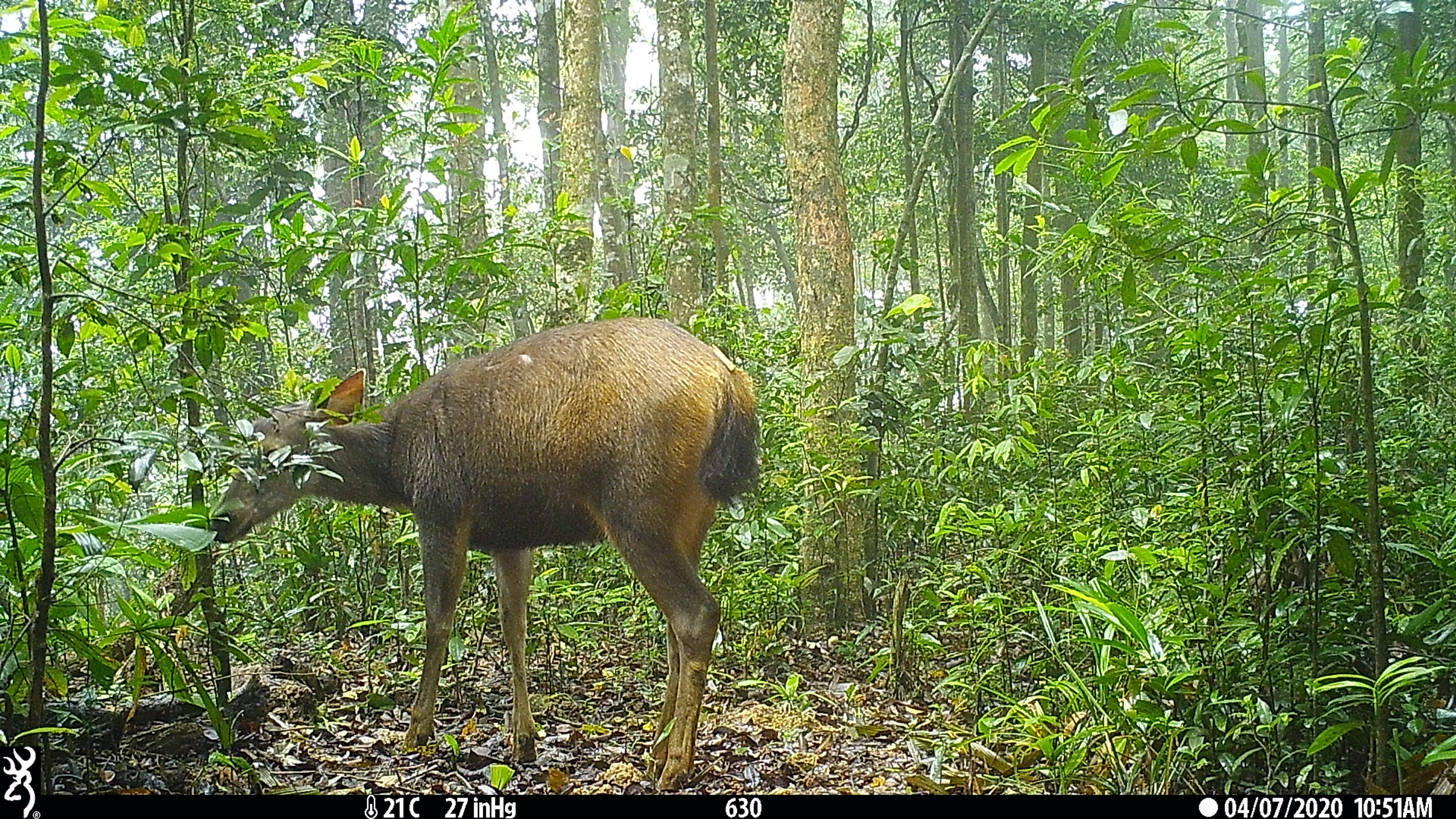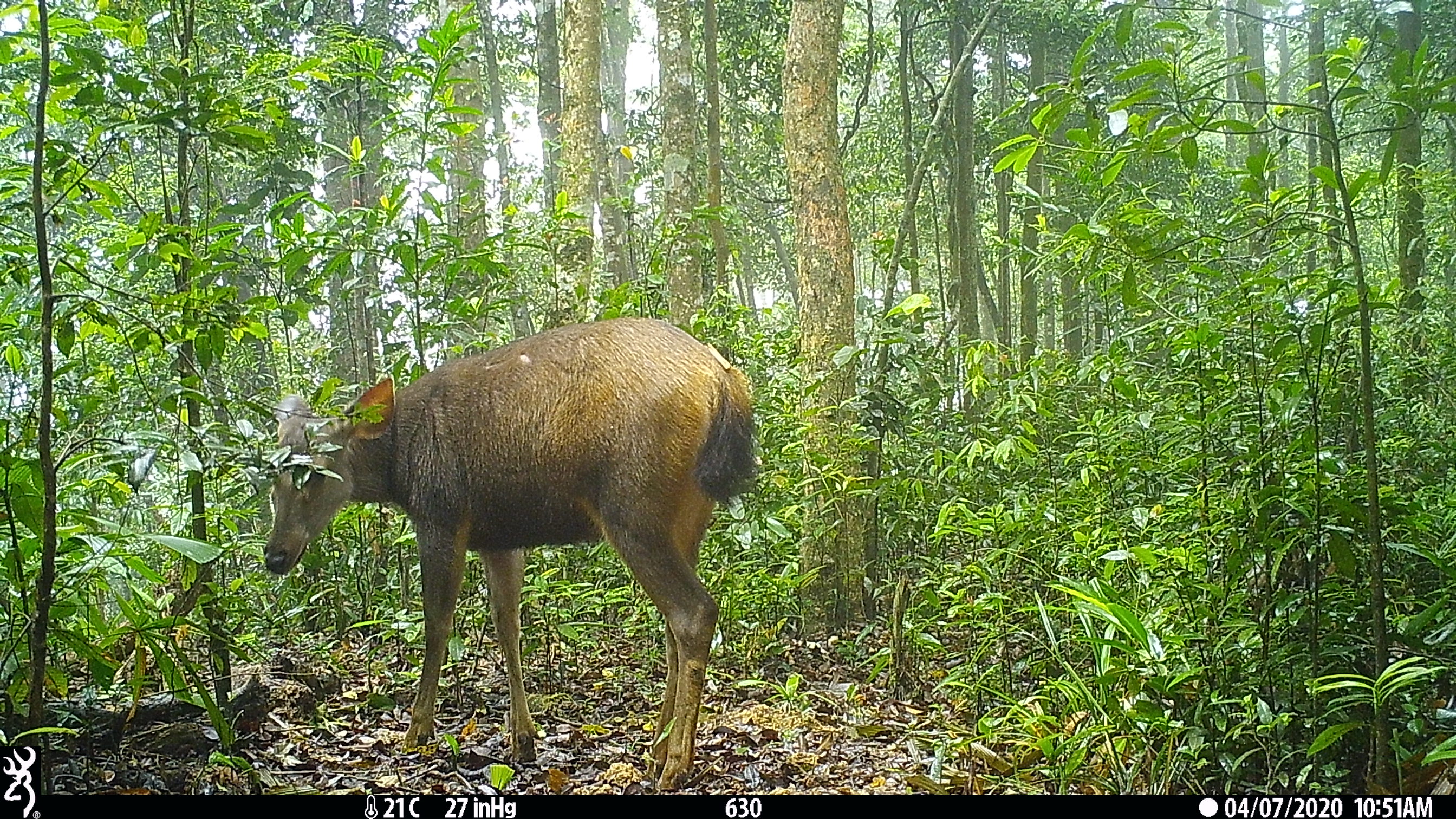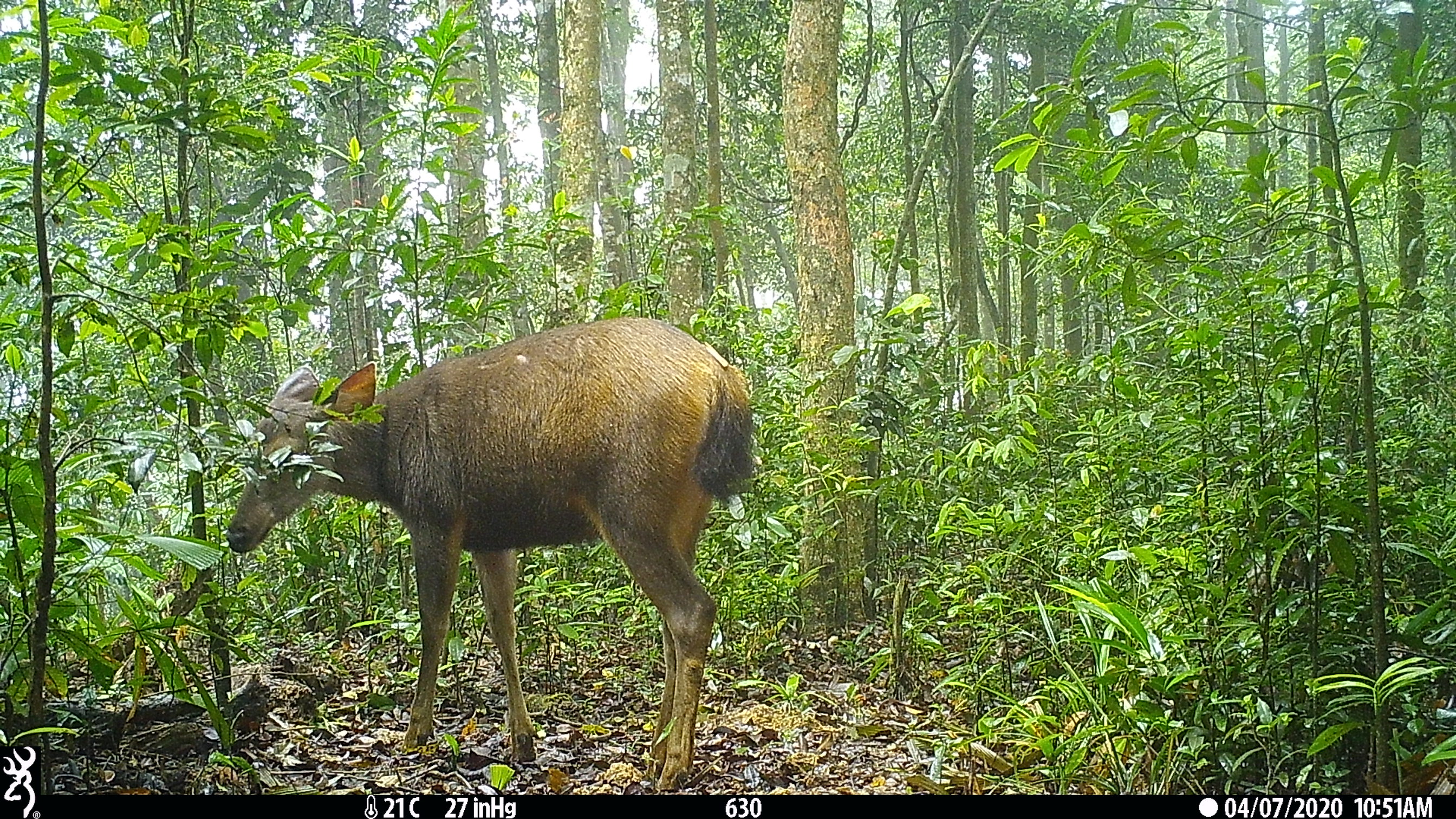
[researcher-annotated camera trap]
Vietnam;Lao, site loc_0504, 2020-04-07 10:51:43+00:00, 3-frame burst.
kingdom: Animalia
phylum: Chordata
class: Mammalia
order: Artiodactyla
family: Cervidae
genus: Rusa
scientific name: Rusa unicolor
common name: sambar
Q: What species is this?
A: Sambar (Rusa unicolor).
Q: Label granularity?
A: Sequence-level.